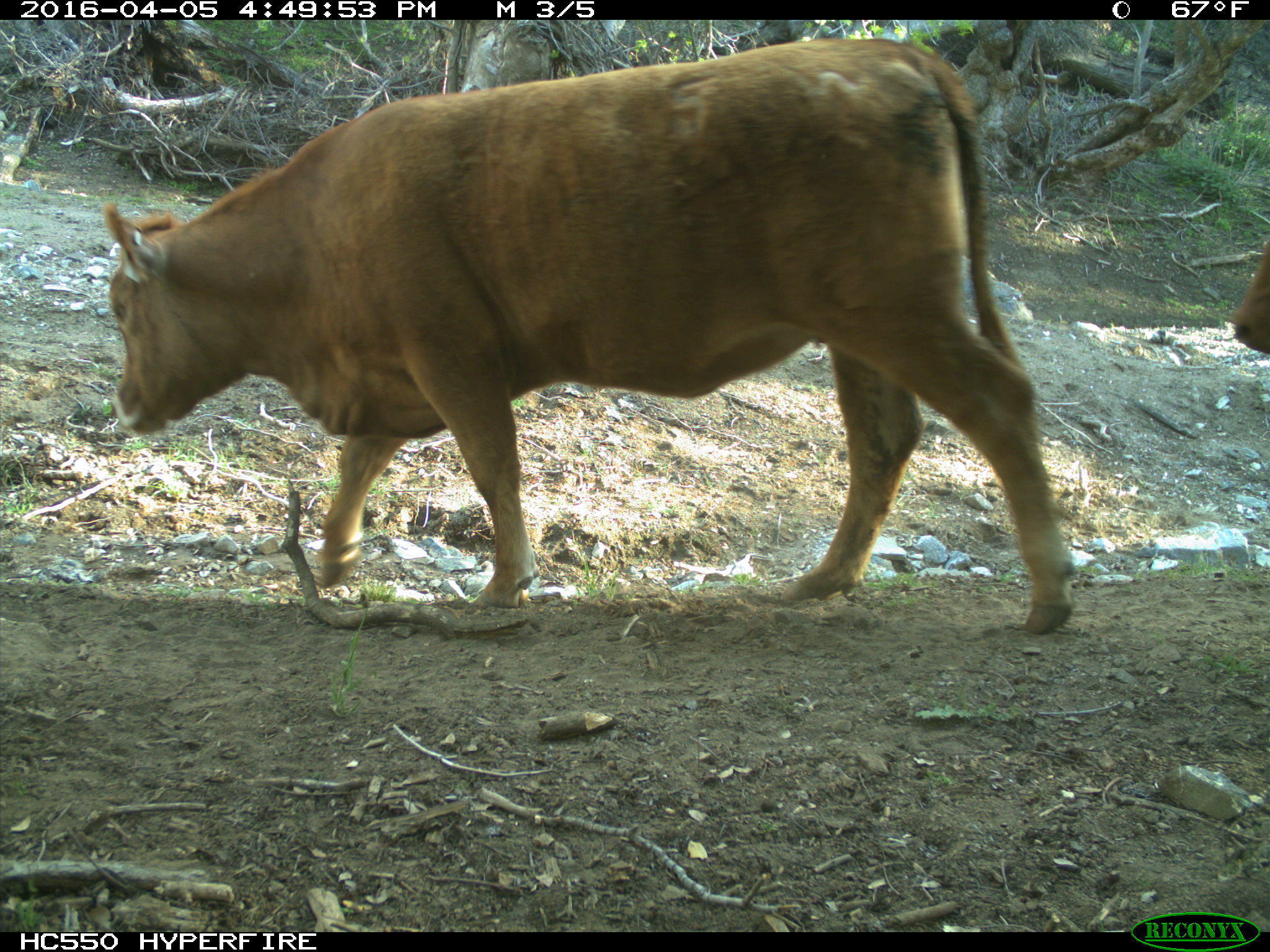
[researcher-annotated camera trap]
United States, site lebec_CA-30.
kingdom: Animalia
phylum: Chordata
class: Mammalia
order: Artiodactyla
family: Bovidae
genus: Bos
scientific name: Bos taurus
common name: domestic cow